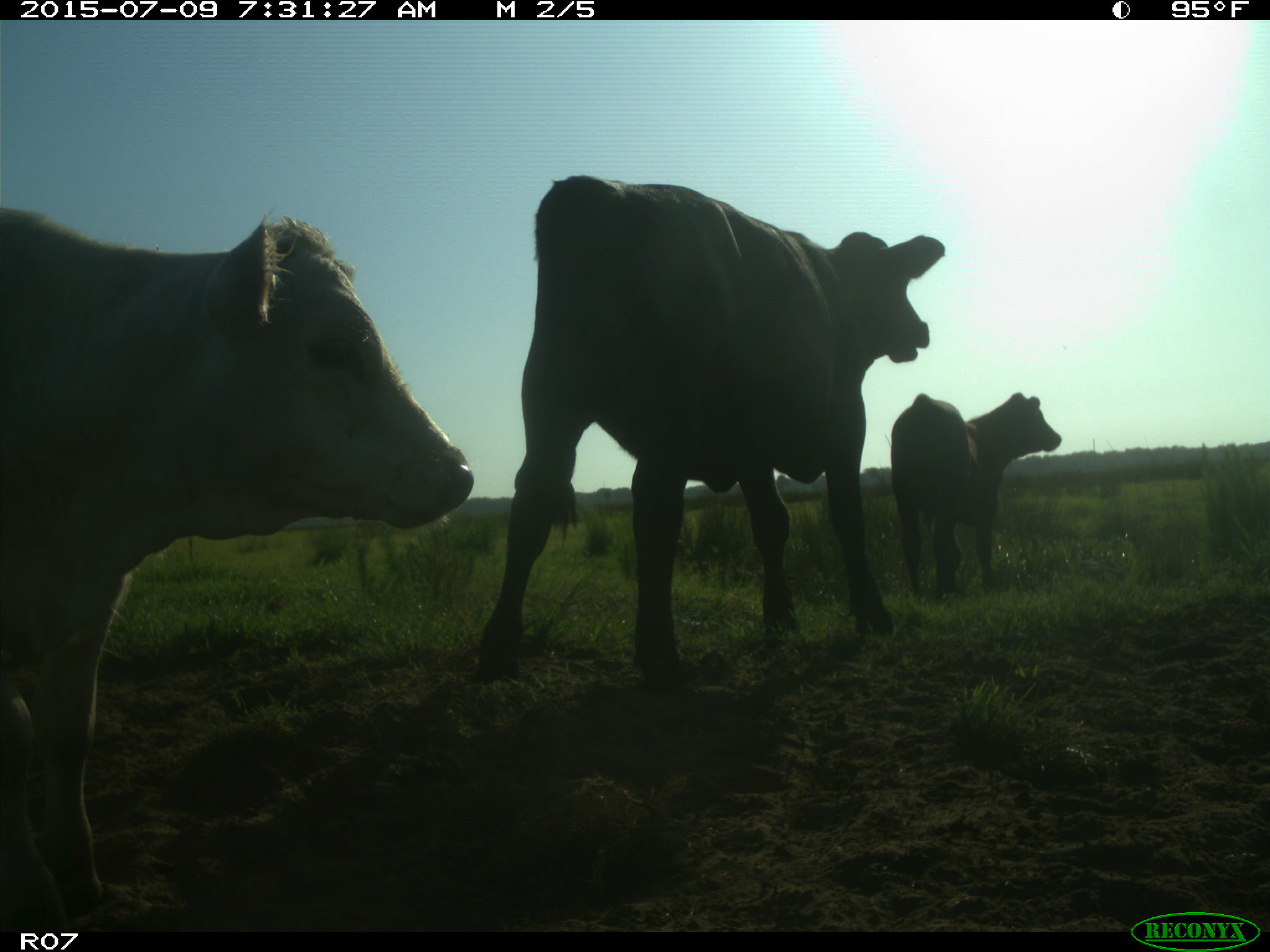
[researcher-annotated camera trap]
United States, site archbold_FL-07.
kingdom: Animalia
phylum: Chordata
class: Mammalia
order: Artiodactyla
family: Bovidae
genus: Bos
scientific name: Bos taurus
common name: domestic cow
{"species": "Bos taurus (domestic cow)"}